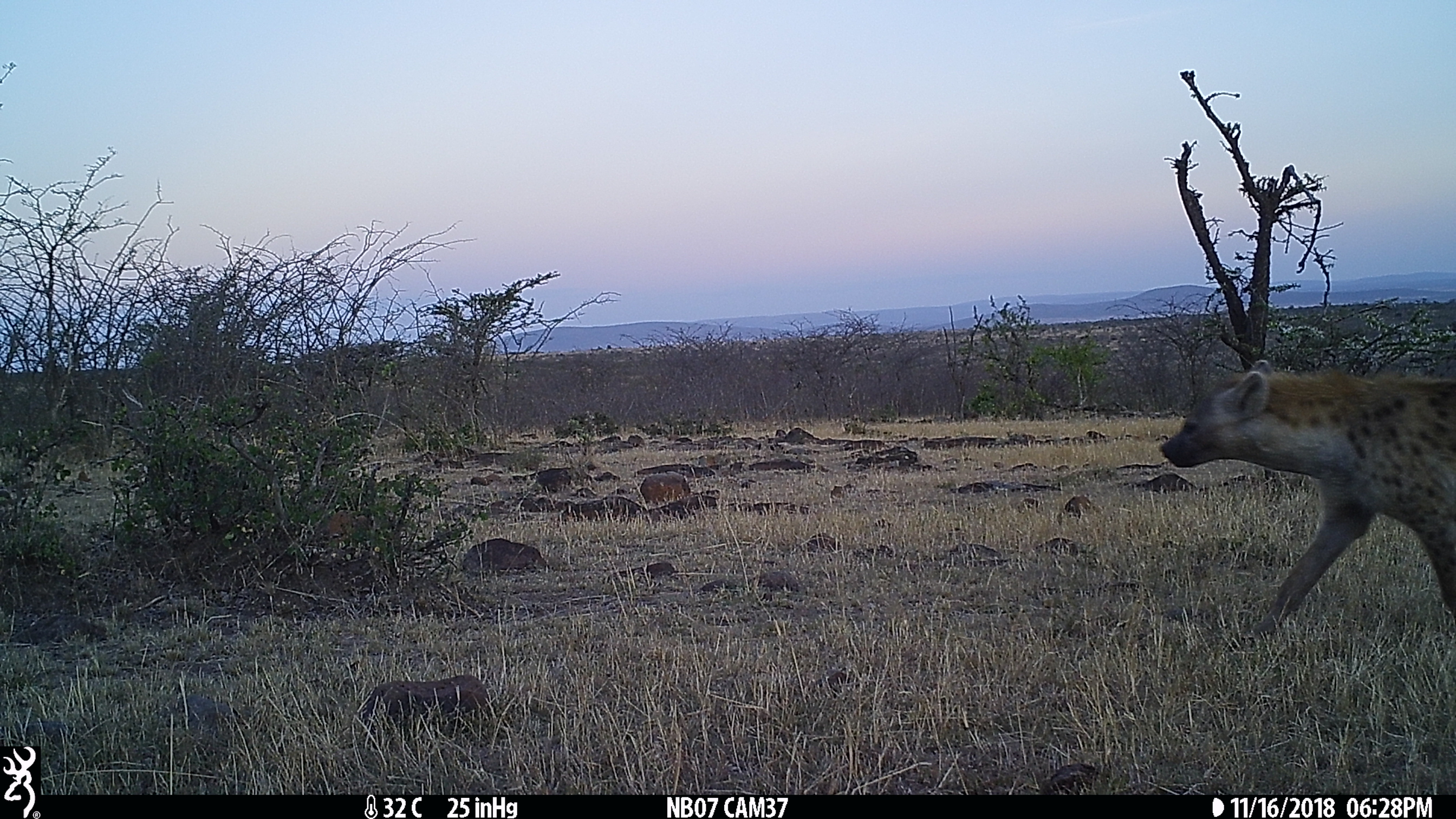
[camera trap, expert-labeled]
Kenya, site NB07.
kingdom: Animalia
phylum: Chordata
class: Mammalia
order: Carnivora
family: Hyaenidae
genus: Crocuta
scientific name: Crocuta crocuta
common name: spotted hyena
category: hyena spotted